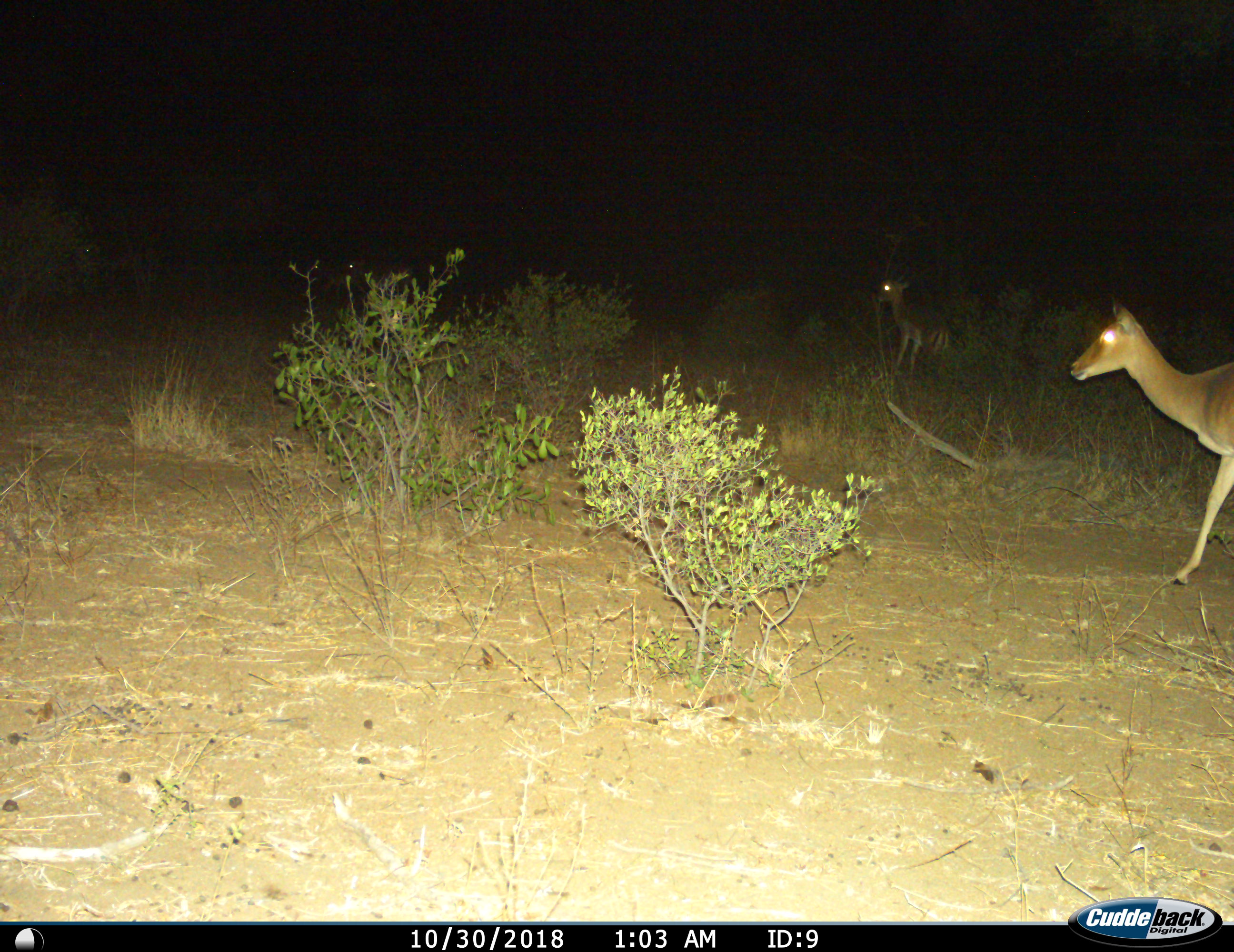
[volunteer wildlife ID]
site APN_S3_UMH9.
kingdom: Animalia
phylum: Chordata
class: Mammalia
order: Artiodactyla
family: Bovidae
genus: Aepyceros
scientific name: Aepyceros melampus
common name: impala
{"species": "impala (Aepyceros melampus)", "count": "2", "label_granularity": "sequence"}